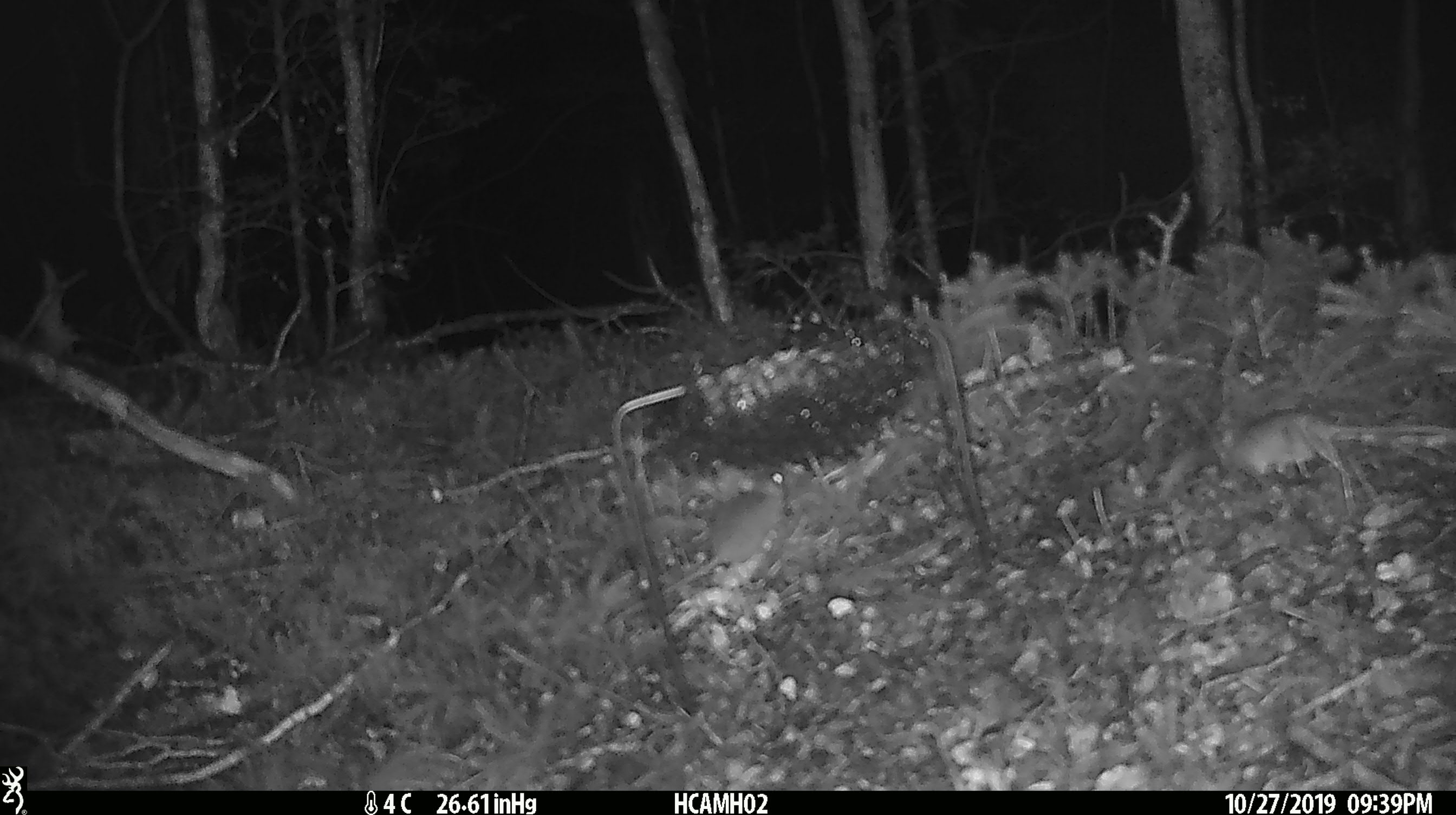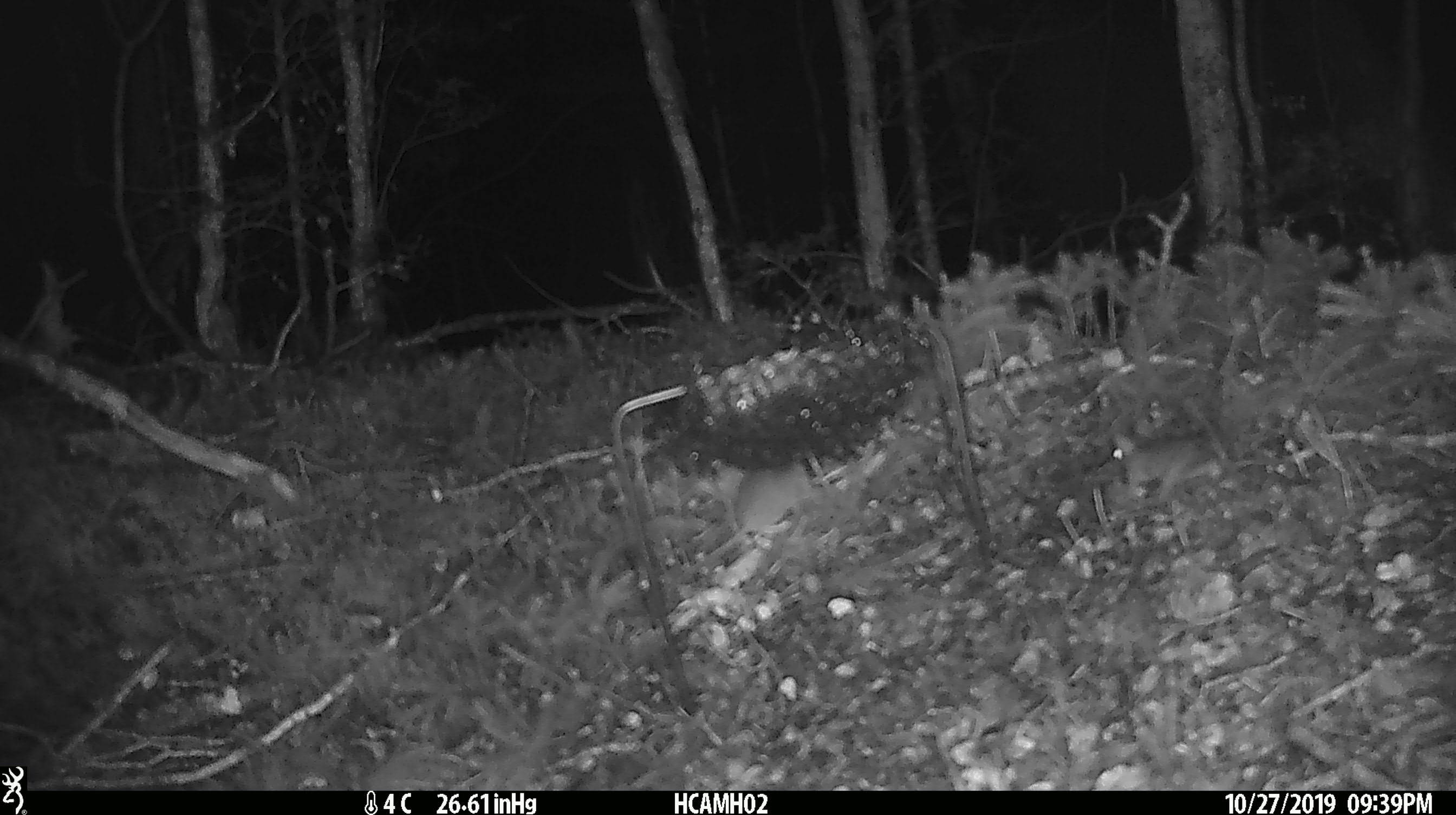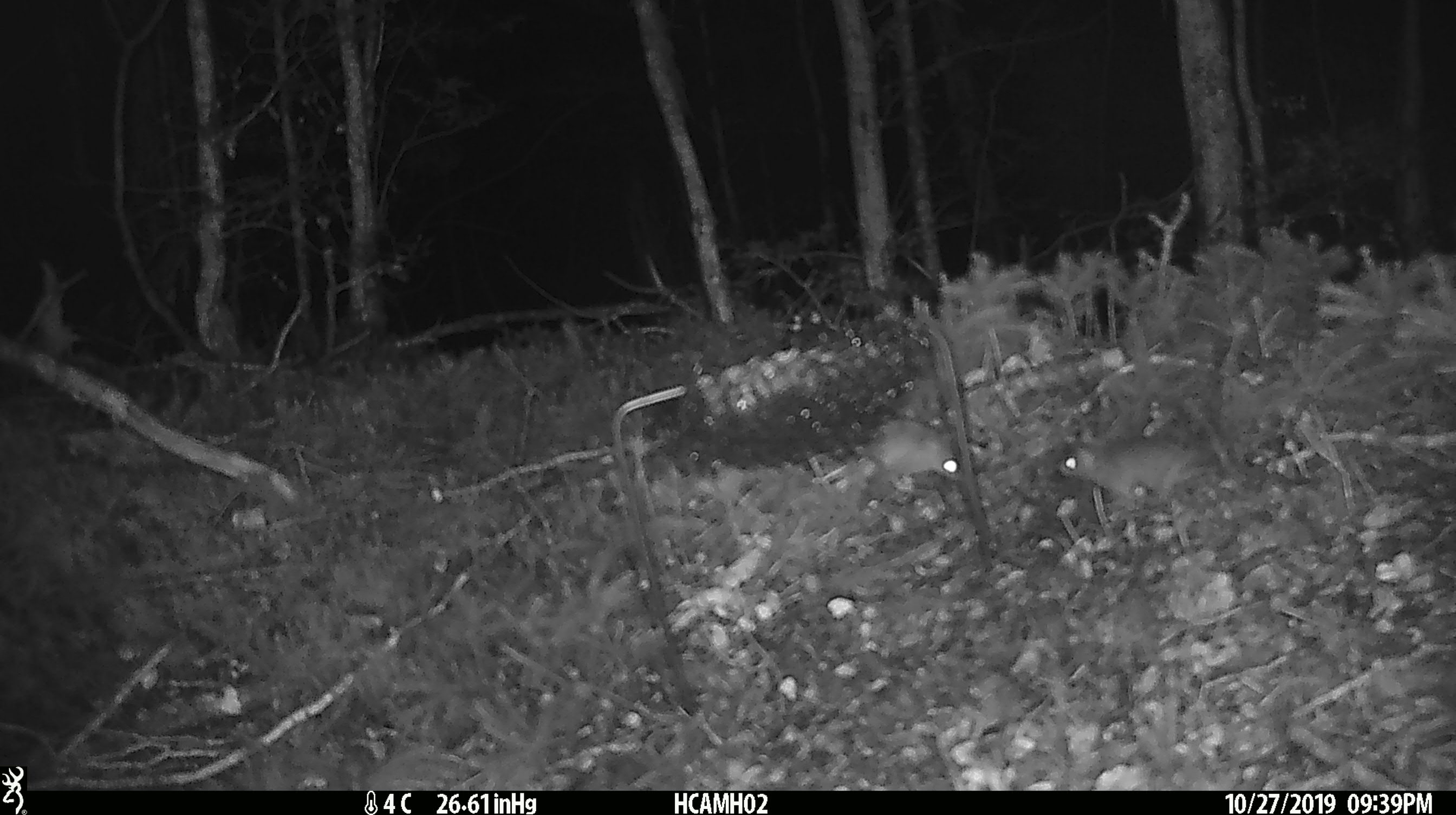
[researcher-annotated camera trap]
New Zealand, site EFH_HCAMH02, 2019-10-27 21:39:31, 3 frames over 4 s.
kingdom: Animalia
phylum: Chordata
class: Mammalia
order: Rodentia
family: Muridae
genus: Mus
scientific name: Mus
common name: mouse